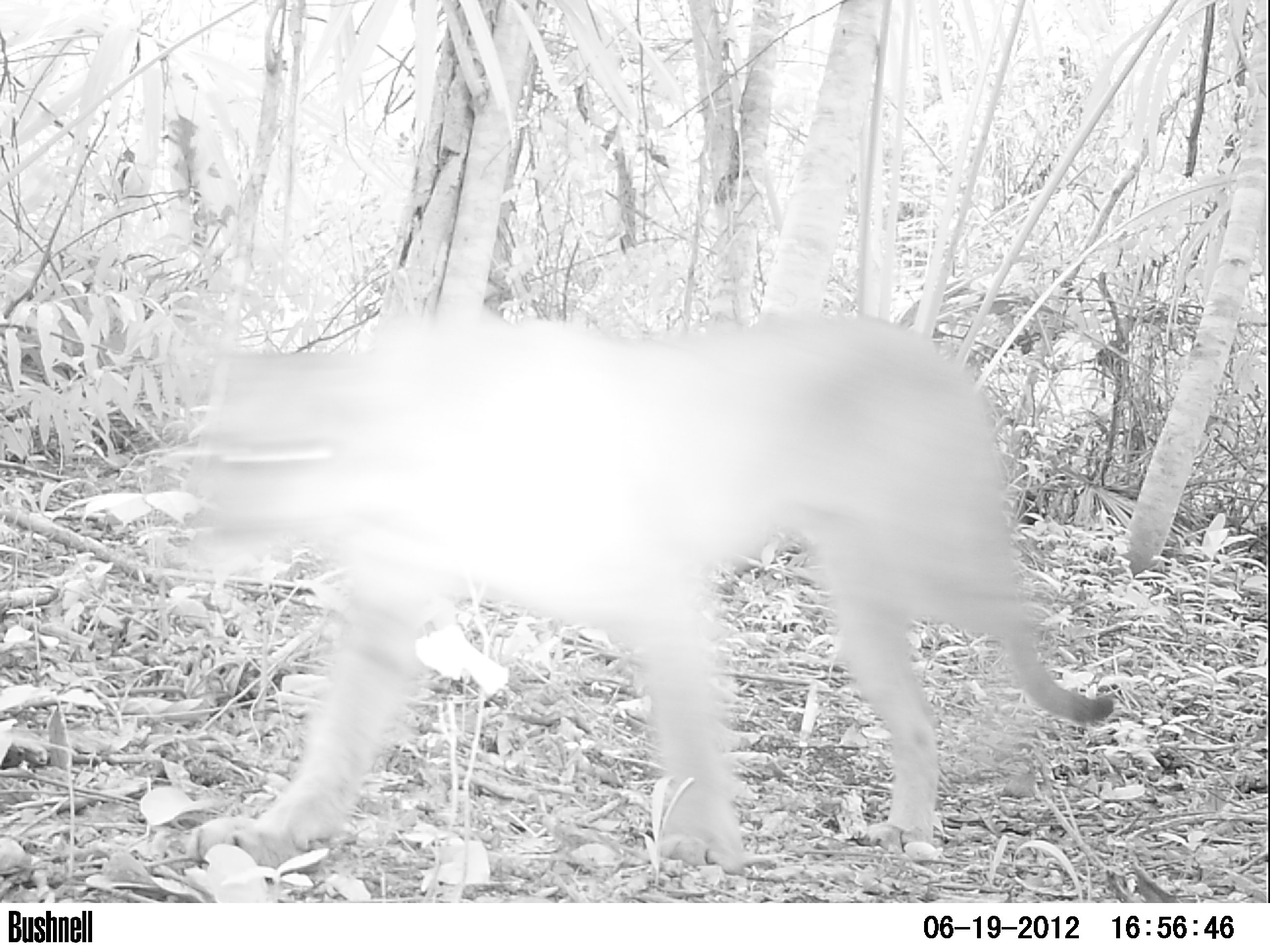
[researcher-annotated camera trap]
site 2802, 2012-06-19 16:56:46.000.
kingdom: Animalia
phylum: Chordata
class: Mammalia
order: Carnivora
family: Felidae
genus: Puma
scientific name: Puma concolor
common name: mountain lion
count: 1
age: adult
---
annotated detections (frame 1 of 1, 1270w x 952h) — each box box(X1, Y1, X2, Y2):
puma concolor: box(168, 292, 1118, 873)